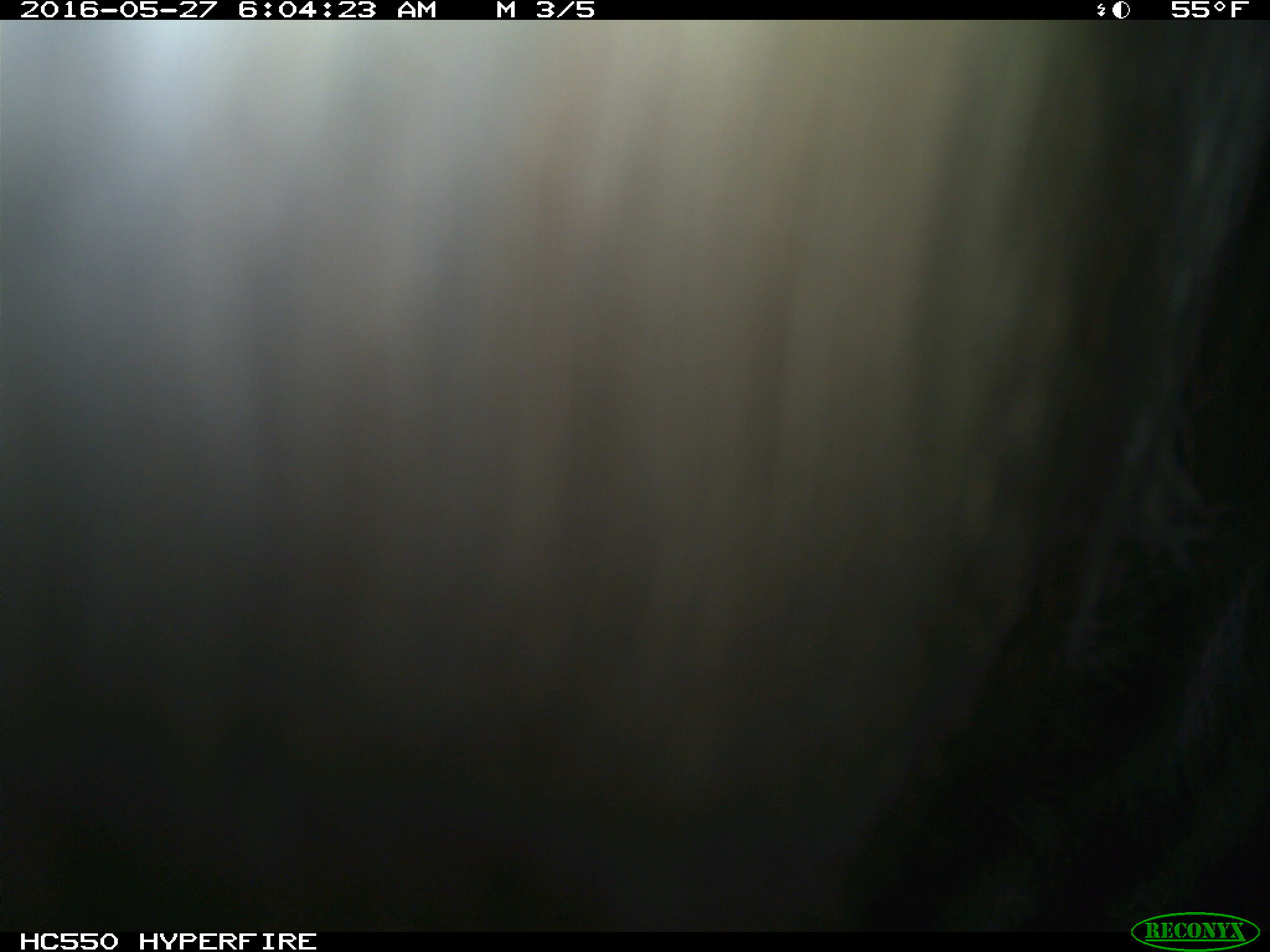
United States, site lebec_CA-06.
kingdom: Animalia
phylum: Chordata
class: Mammalia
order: Artiodactyla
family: Bovidae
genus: Bos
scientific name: Bos taurus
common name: domestic cow